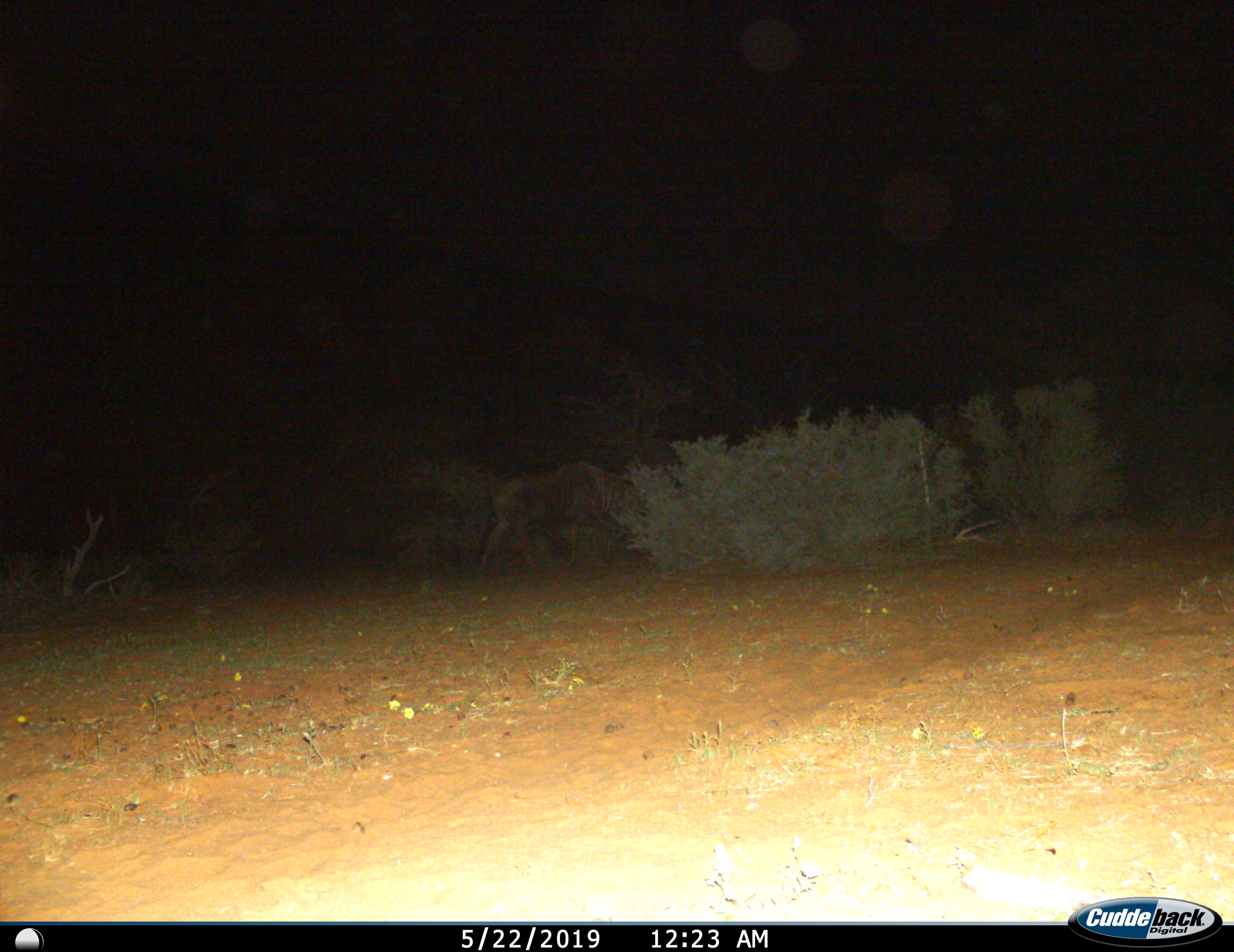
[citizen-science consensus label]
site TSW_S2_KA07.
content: unidentified animal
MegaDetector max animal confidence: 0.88